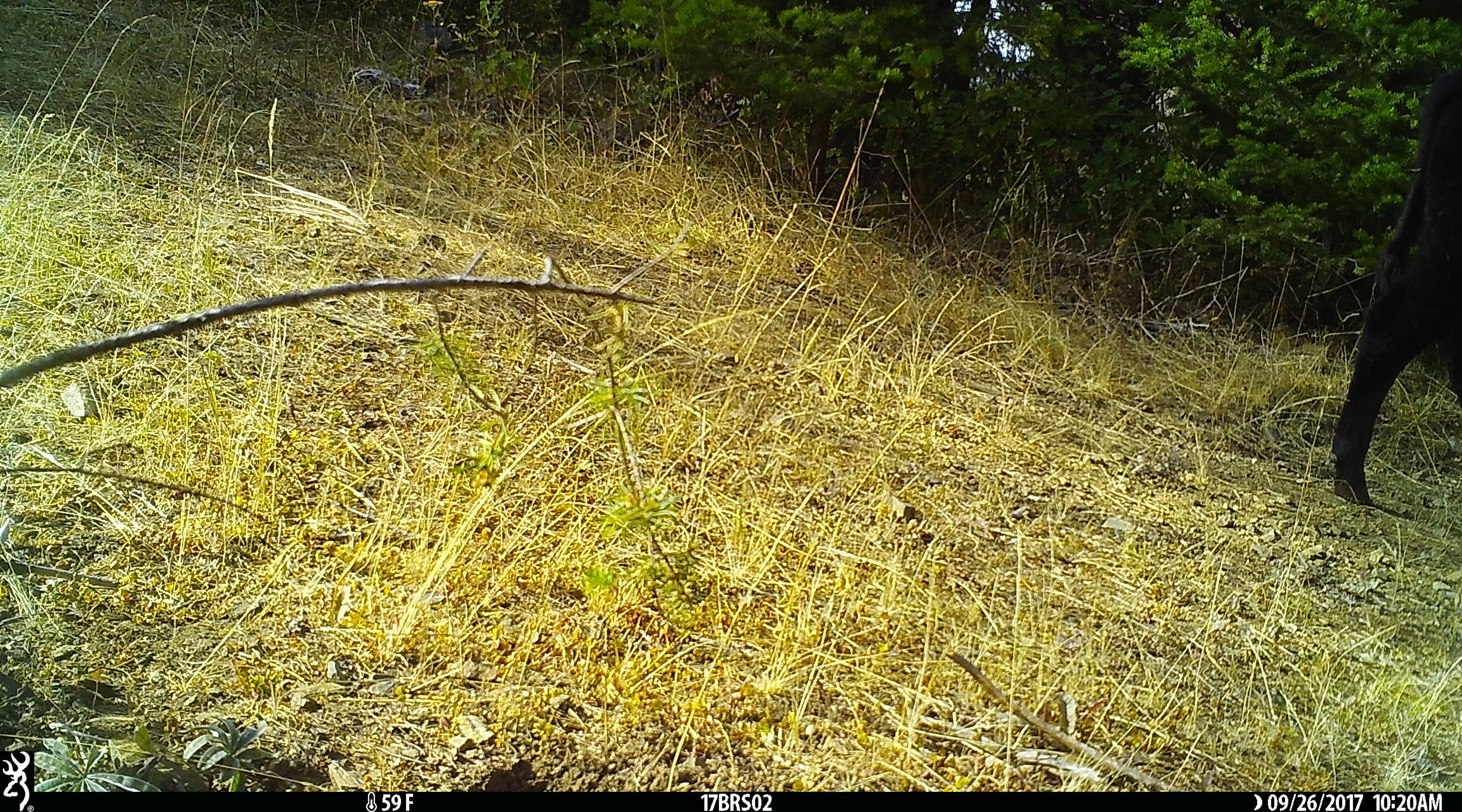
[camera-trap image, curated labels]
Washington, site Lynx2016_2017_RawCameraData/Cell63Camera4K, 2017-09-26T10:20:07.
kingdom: Animalia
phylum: Chordata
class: Mammalia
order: Artiodactyla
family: Bovidae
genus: Bos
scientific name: Bos taurus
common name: domestic cattle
Domestic cattle (Bos taurus). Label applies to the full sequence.